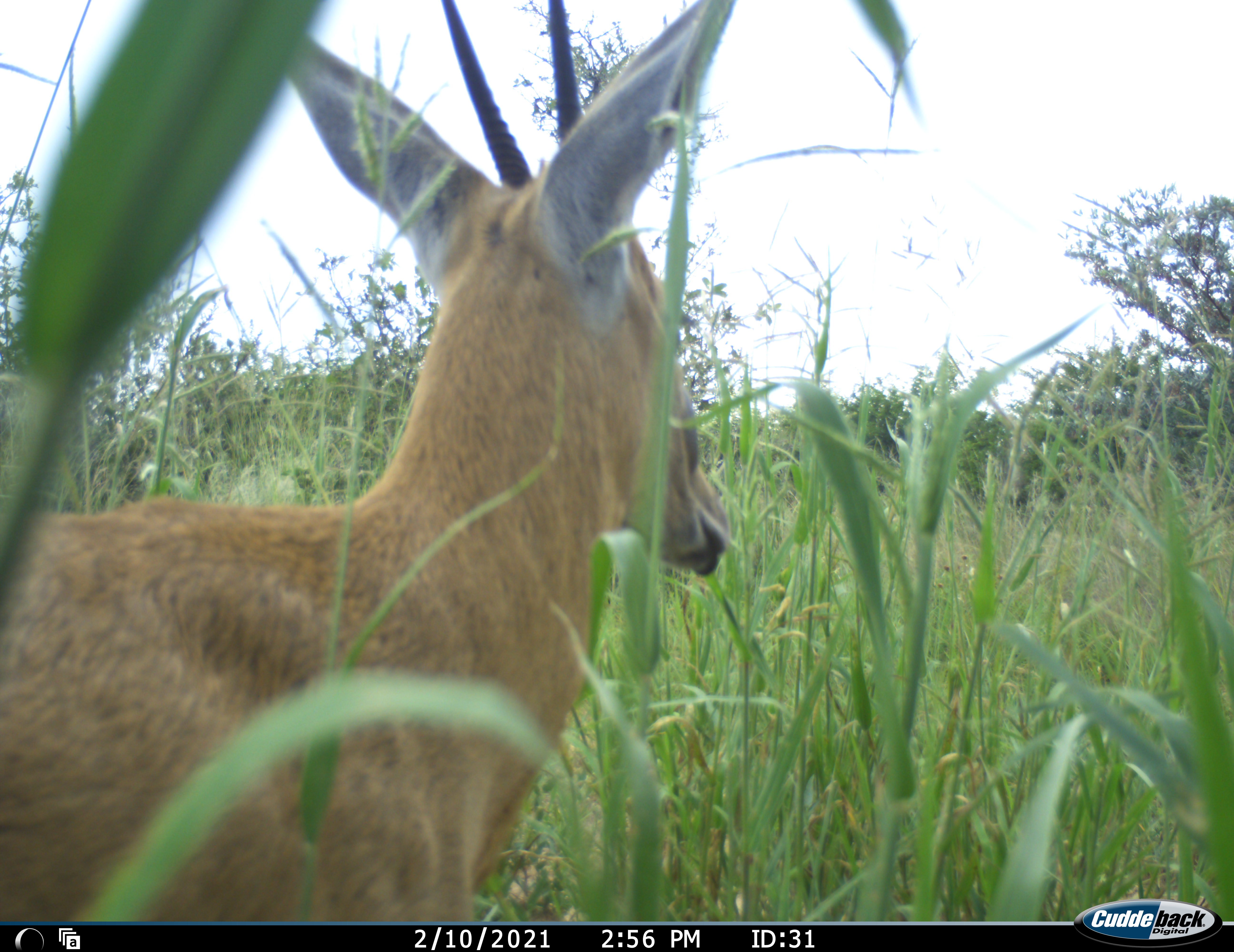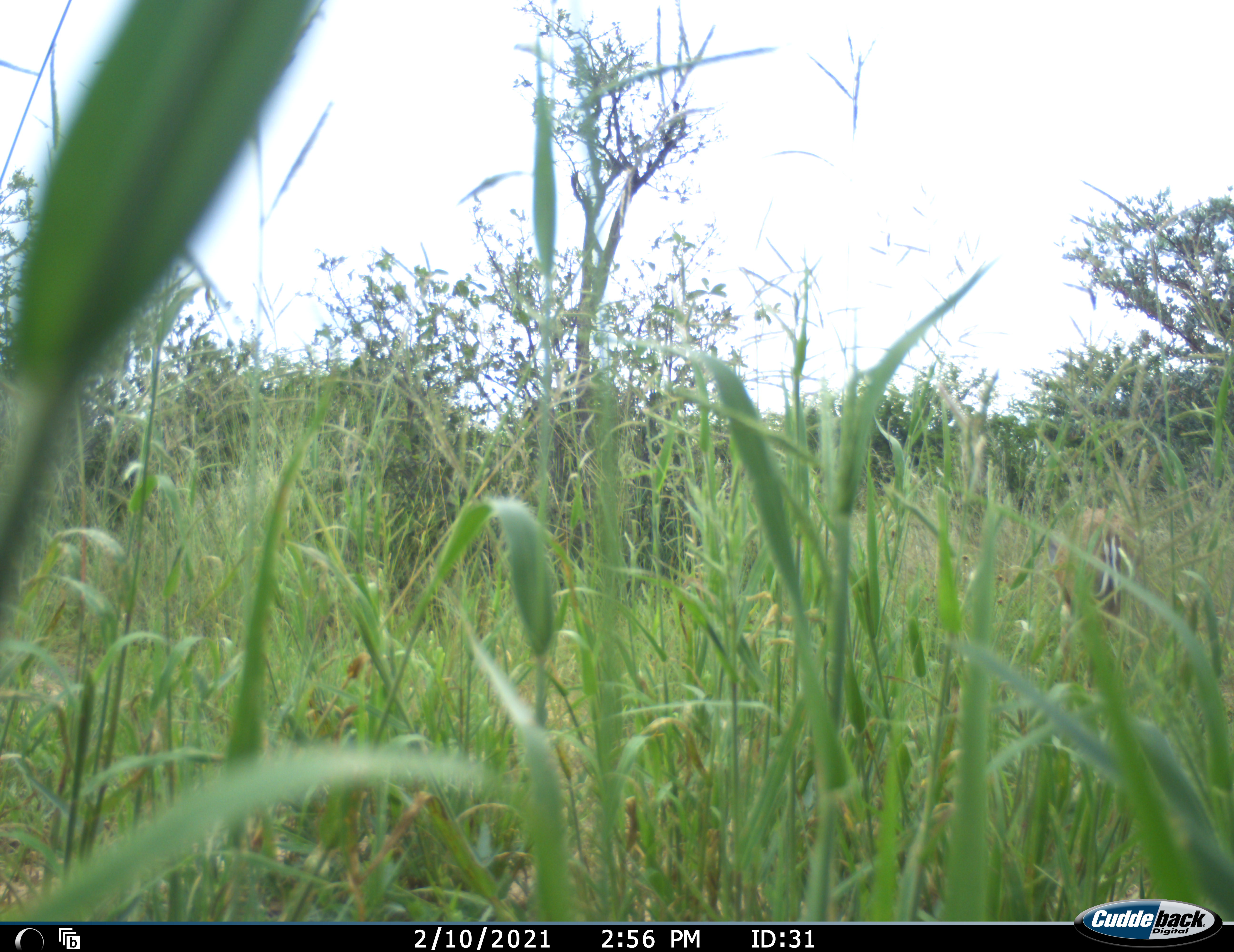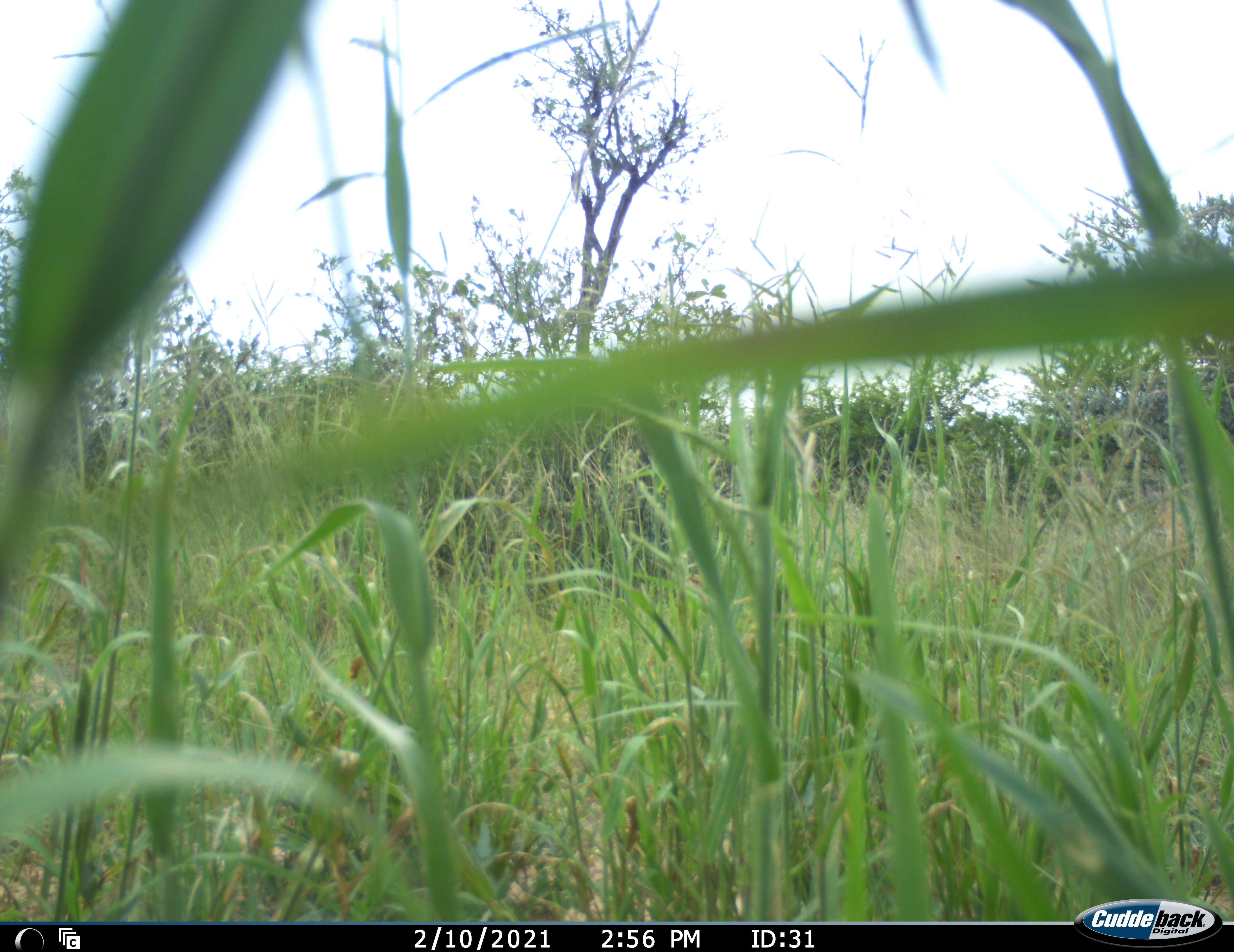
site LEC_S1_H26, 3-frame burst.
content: unidentified animal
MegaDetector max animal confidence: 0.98